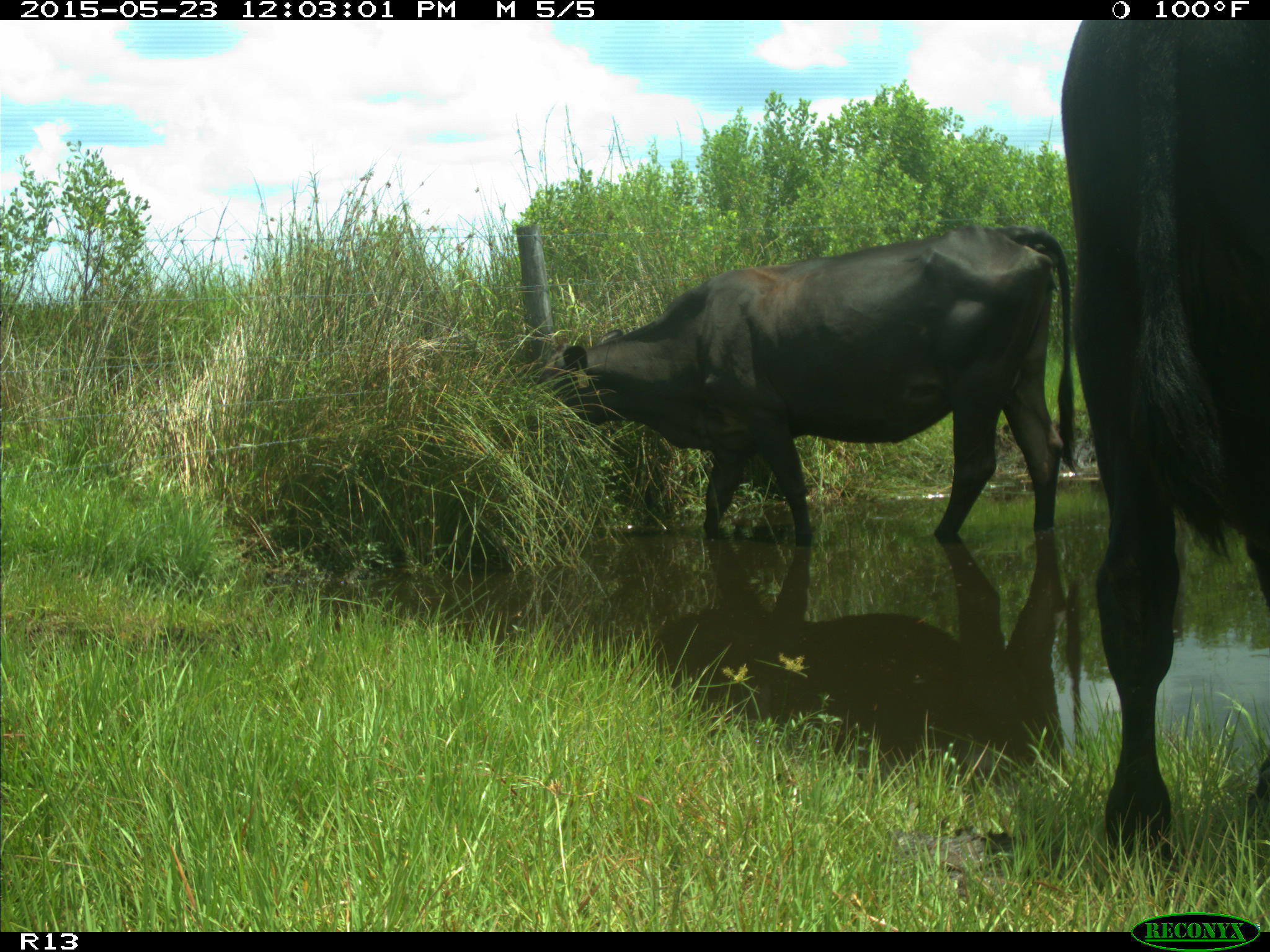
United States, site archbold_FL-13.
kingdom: Animalia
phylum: Chordata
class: Mammalia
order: Artiodactyla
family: Bovidae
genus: Bos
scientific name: Bos taurus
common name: domestic cow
Bos taurus (domestic cow).